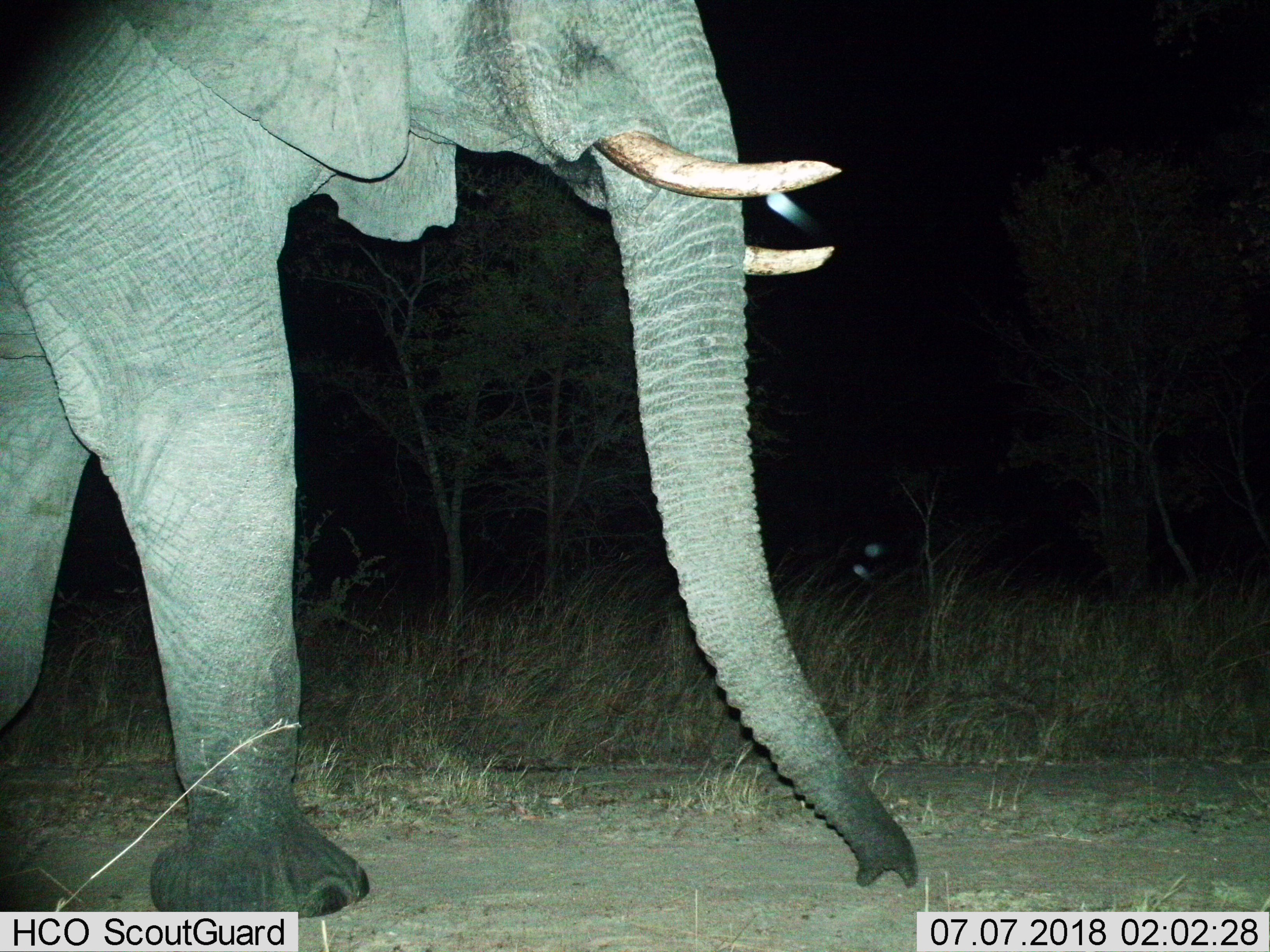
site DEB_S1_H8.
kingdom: Animalia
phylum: Chordata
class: Mammalia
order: Proboscidea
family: Elephantidae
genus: Loxodonta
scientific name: Loxodonta africana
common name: african bush elephant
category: elephant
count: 1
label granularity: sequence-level